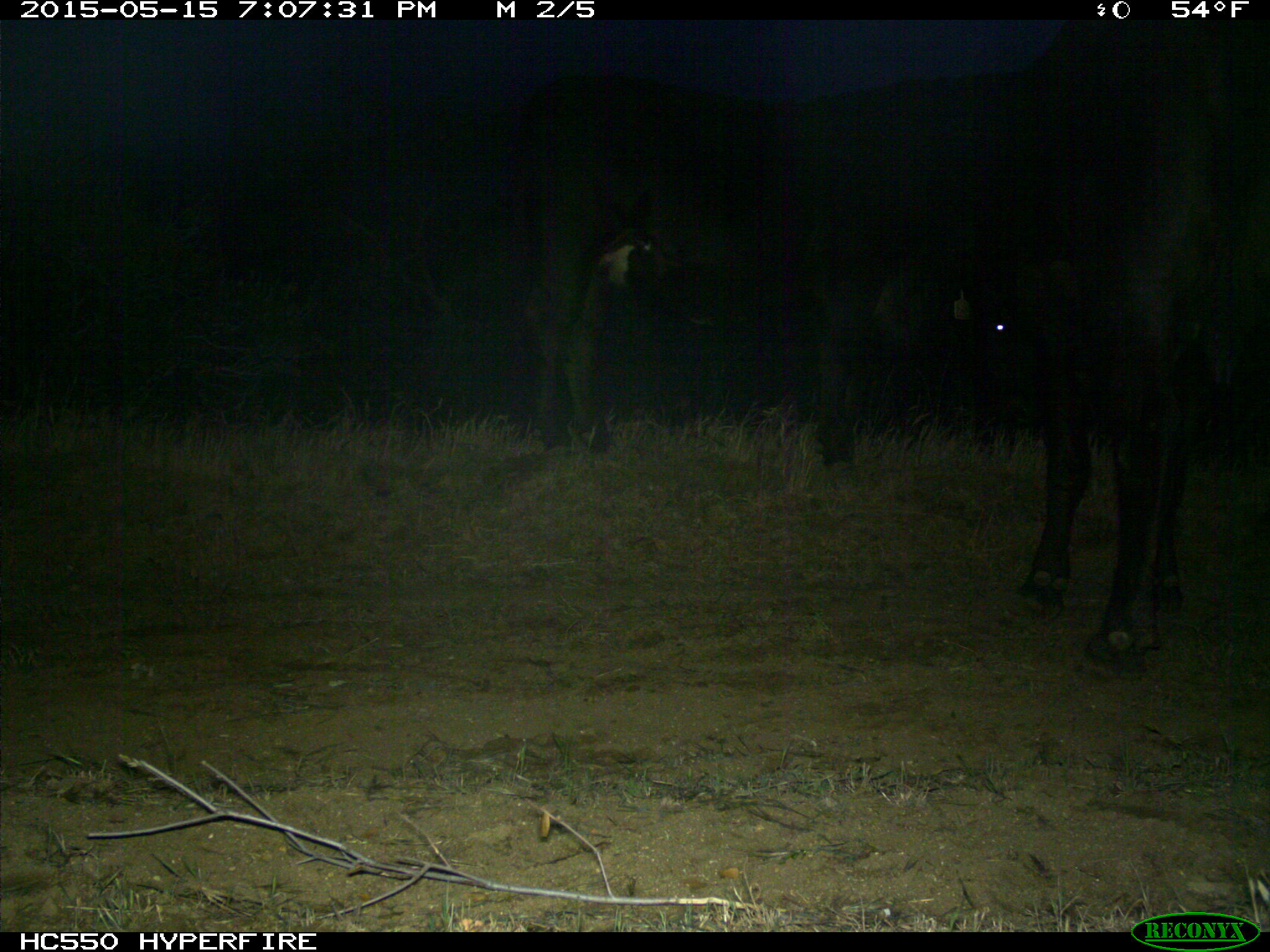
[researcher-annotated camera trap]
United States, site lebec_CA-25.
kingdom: Animalia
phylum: Chordata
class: Mammalia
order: Artiodactyla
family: Bovidae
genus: Bos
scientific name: Bos taurus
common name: domestic cow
Bos taurus (domestic cow).